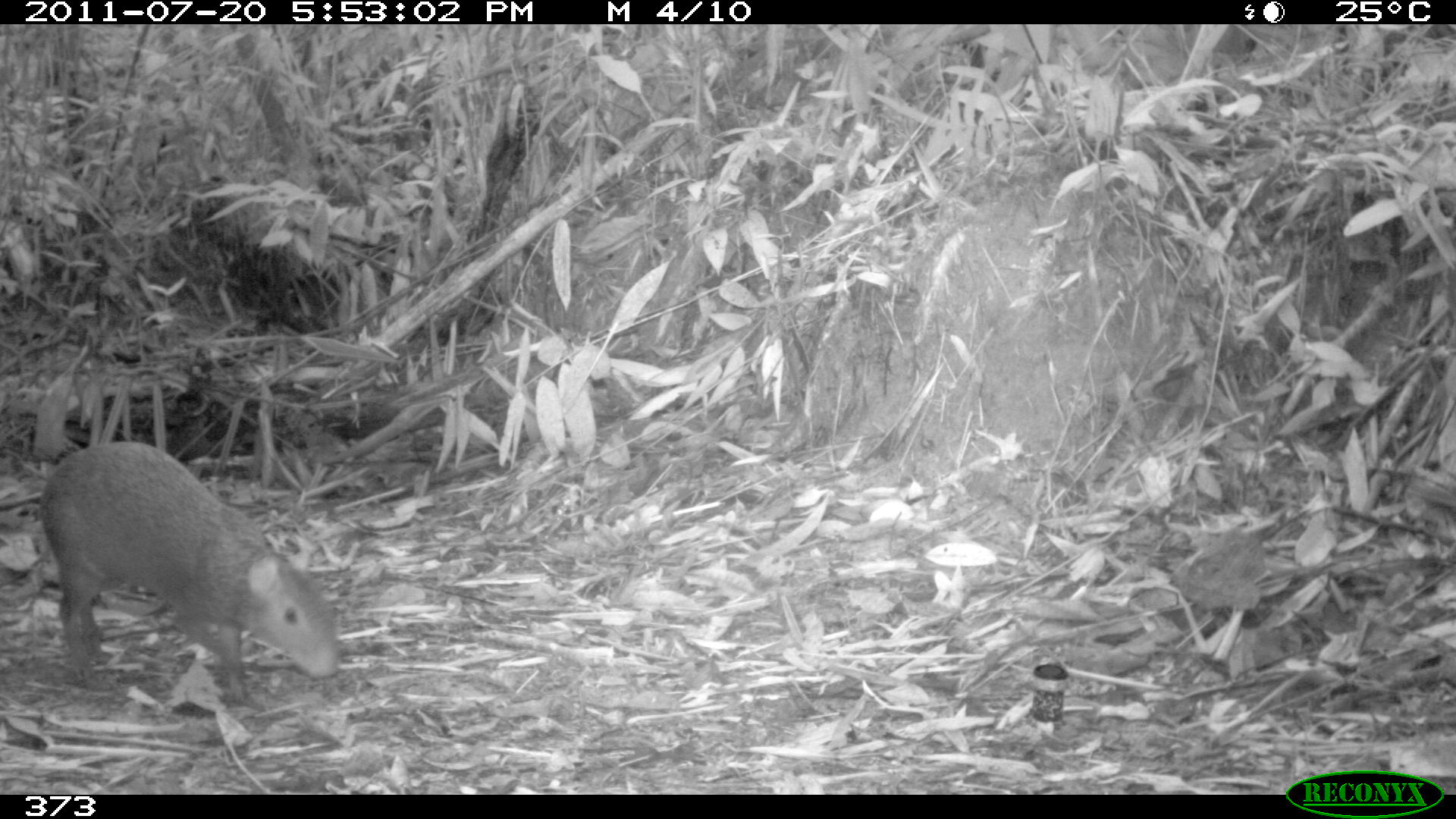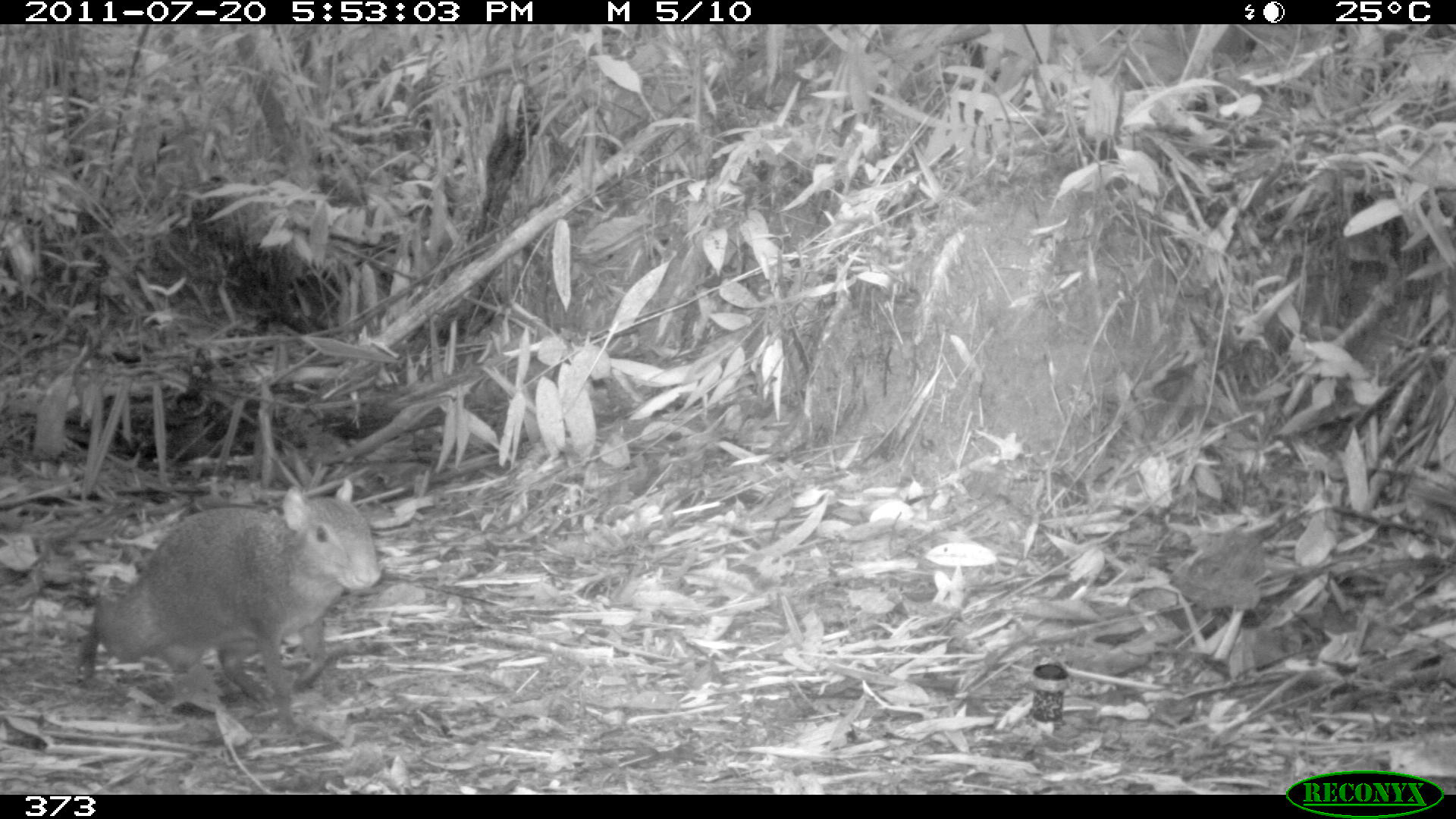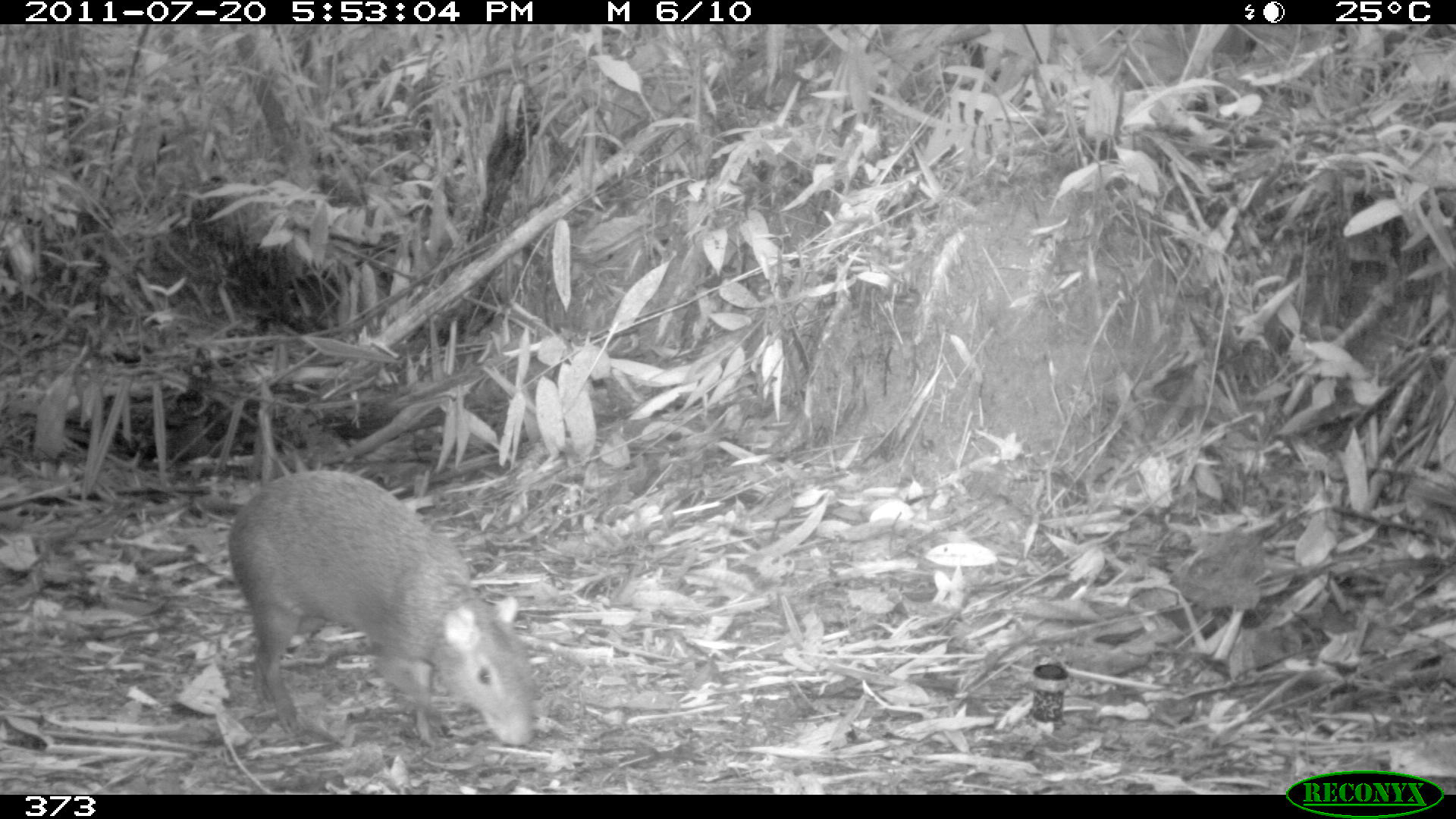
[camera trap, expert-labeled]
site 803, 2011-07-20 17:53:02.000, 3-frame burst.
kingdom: Animalia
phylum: Chordata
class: Mammalia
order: Rodentia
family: Dasyproctidae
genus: Dasyprocta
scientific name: Dasyprocta punctata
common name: central american agouti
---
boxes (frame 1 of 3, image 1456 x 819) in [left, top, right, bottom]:
dasyprocta punctata: [40, 441, 338, 696]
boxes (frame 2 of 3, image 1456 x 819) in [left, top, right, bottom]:
dasyprocta punctata: [76, 477, 381, 716]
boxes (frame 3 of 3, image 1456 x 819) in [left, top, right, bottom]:
dasyprocta punctata: [226, 470, 534, 746]